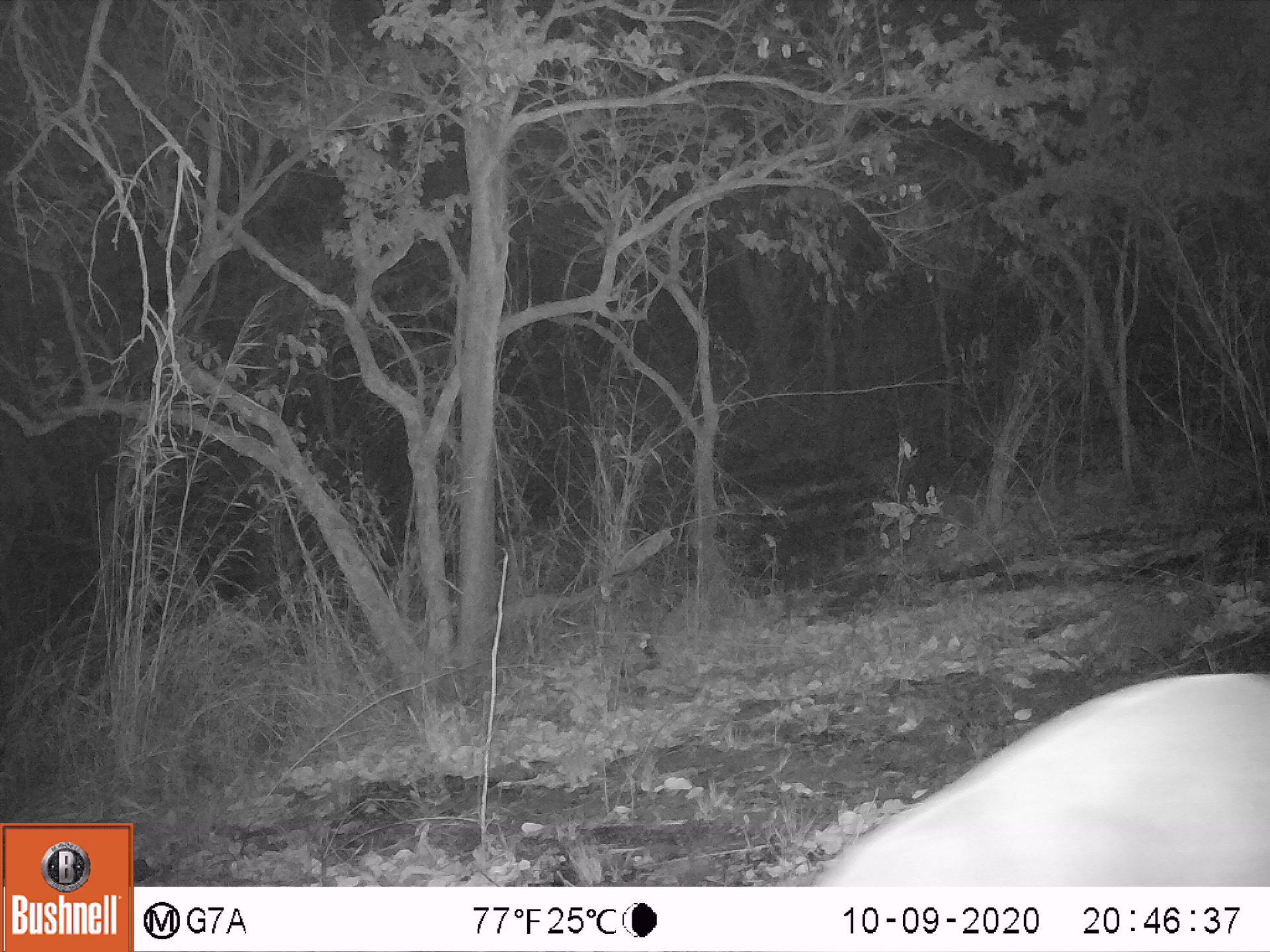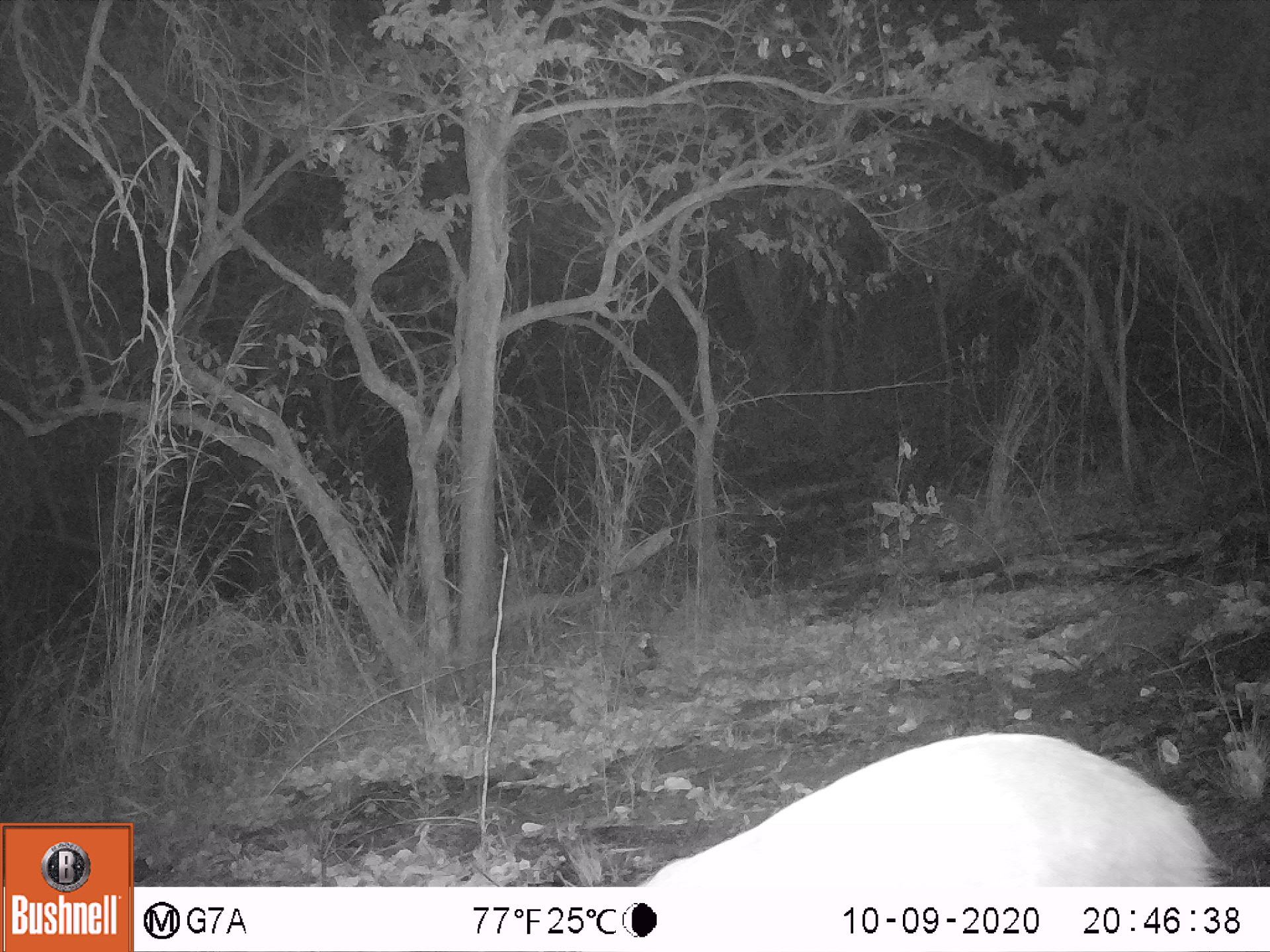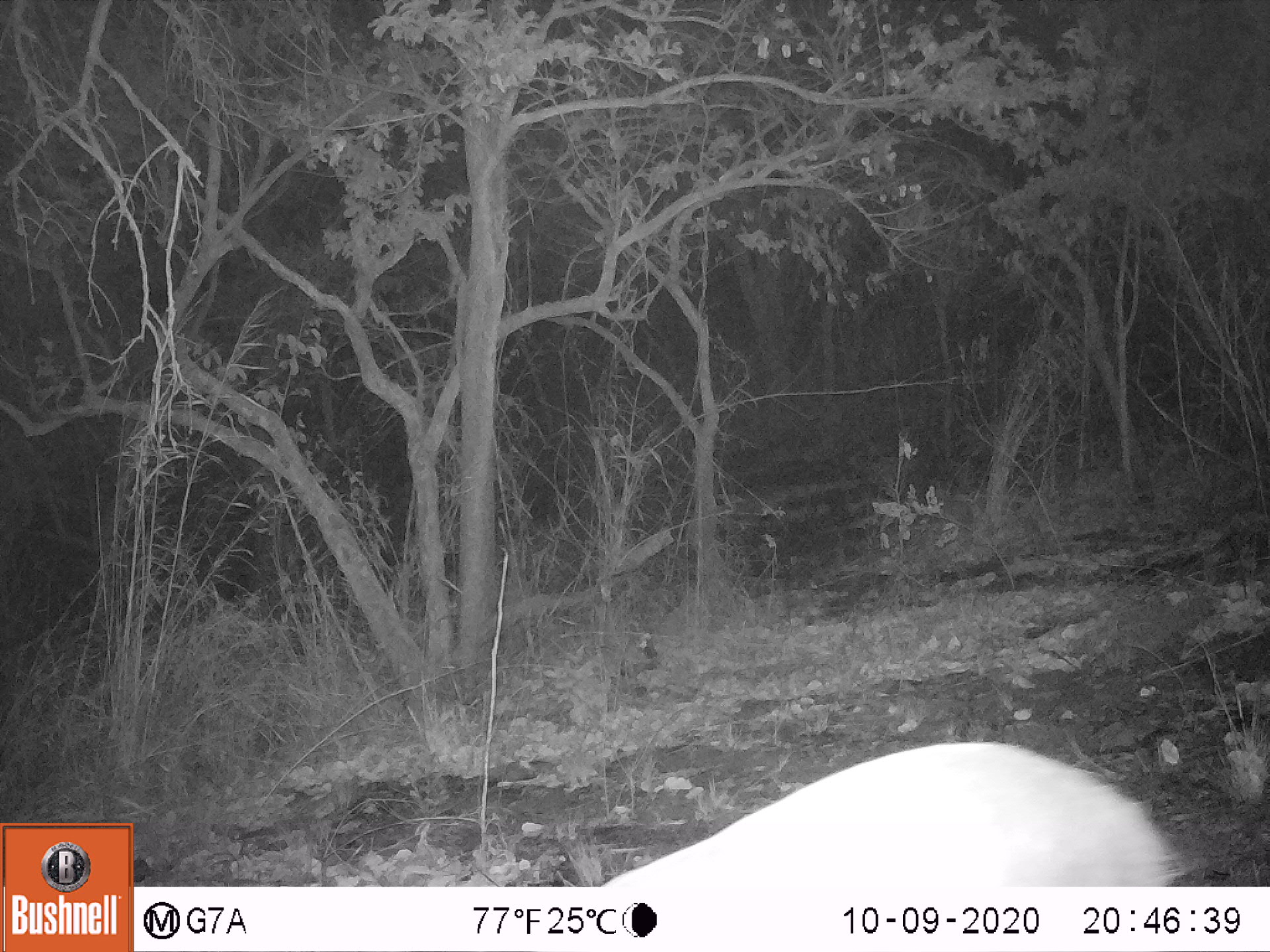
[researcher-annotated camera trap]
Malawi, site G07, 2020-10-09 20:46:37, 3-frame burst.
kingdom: Animalia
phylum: Chordata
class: Mammalia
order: Artiodactyla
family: Bovidae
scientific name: Antilopinae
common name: small antelope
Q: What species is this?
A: Small antelope (Antilopinae).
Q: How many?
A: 1.